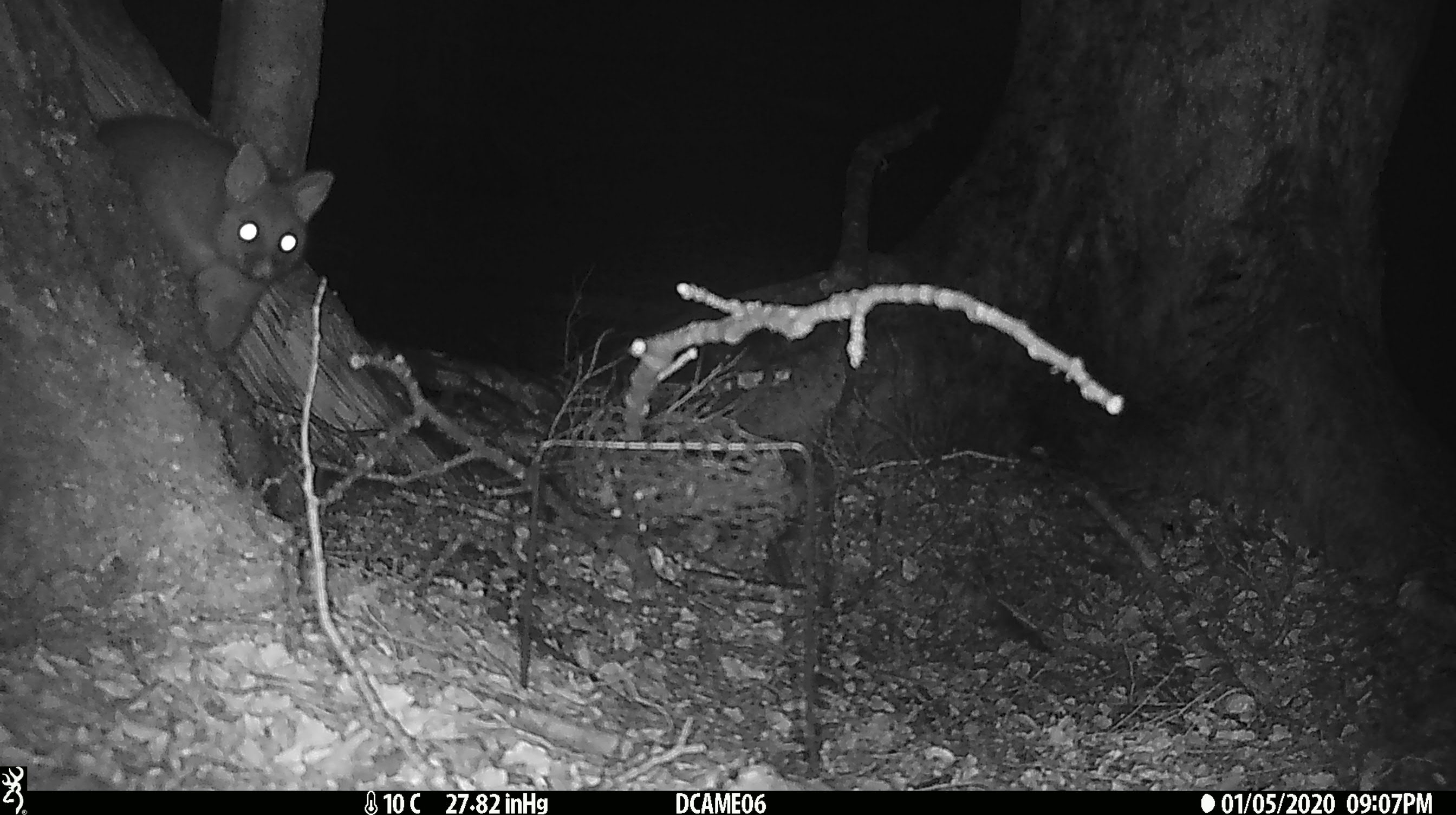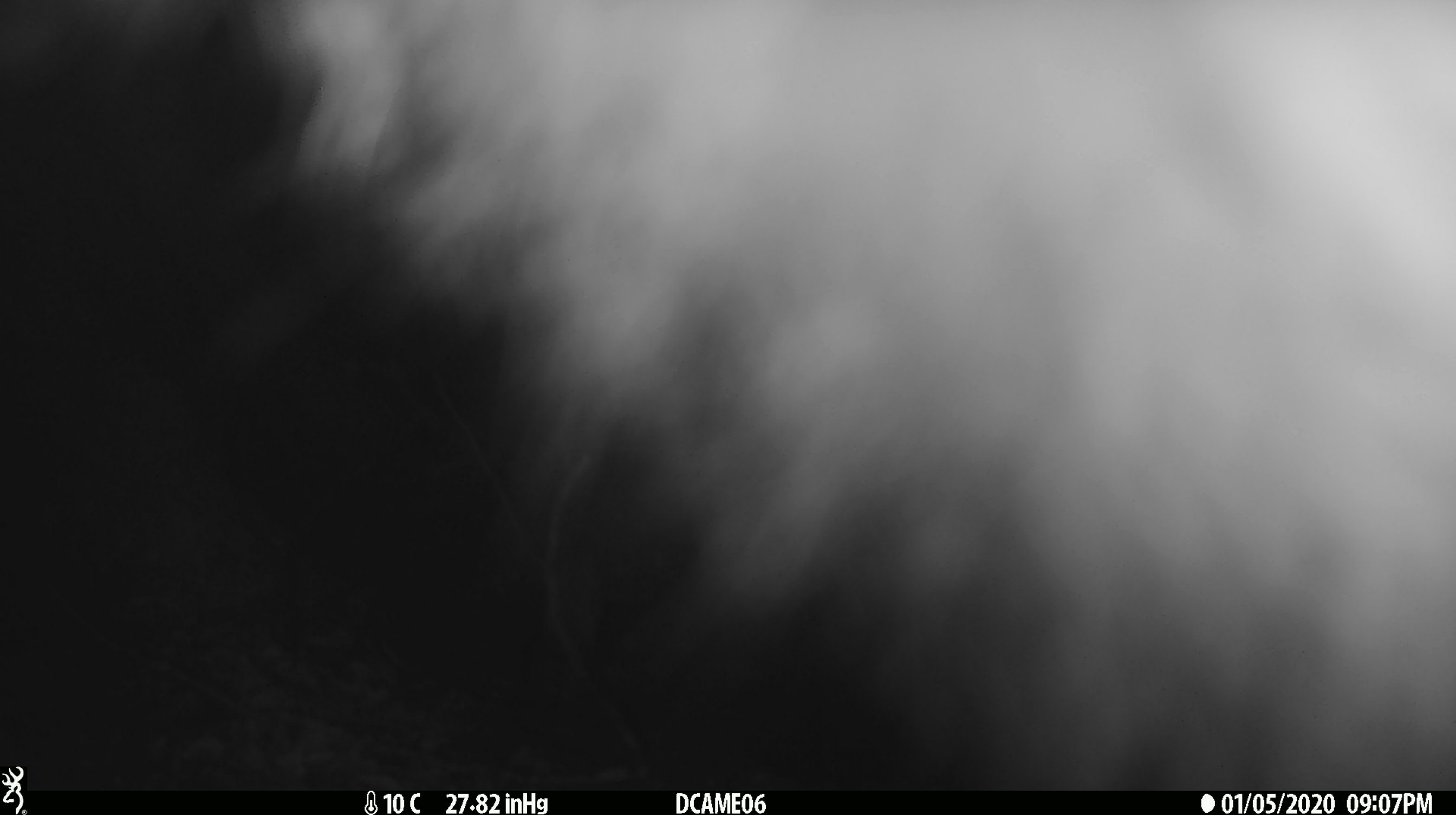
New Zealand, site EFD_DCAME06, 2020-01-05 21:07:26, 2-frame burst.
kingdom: Animalia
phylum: Chordata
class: Mammalia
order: Diprotodontia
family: Phalangeridae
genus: Trichosurus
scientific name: Trichosurus vulpecula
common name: common brushtail possum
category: possum